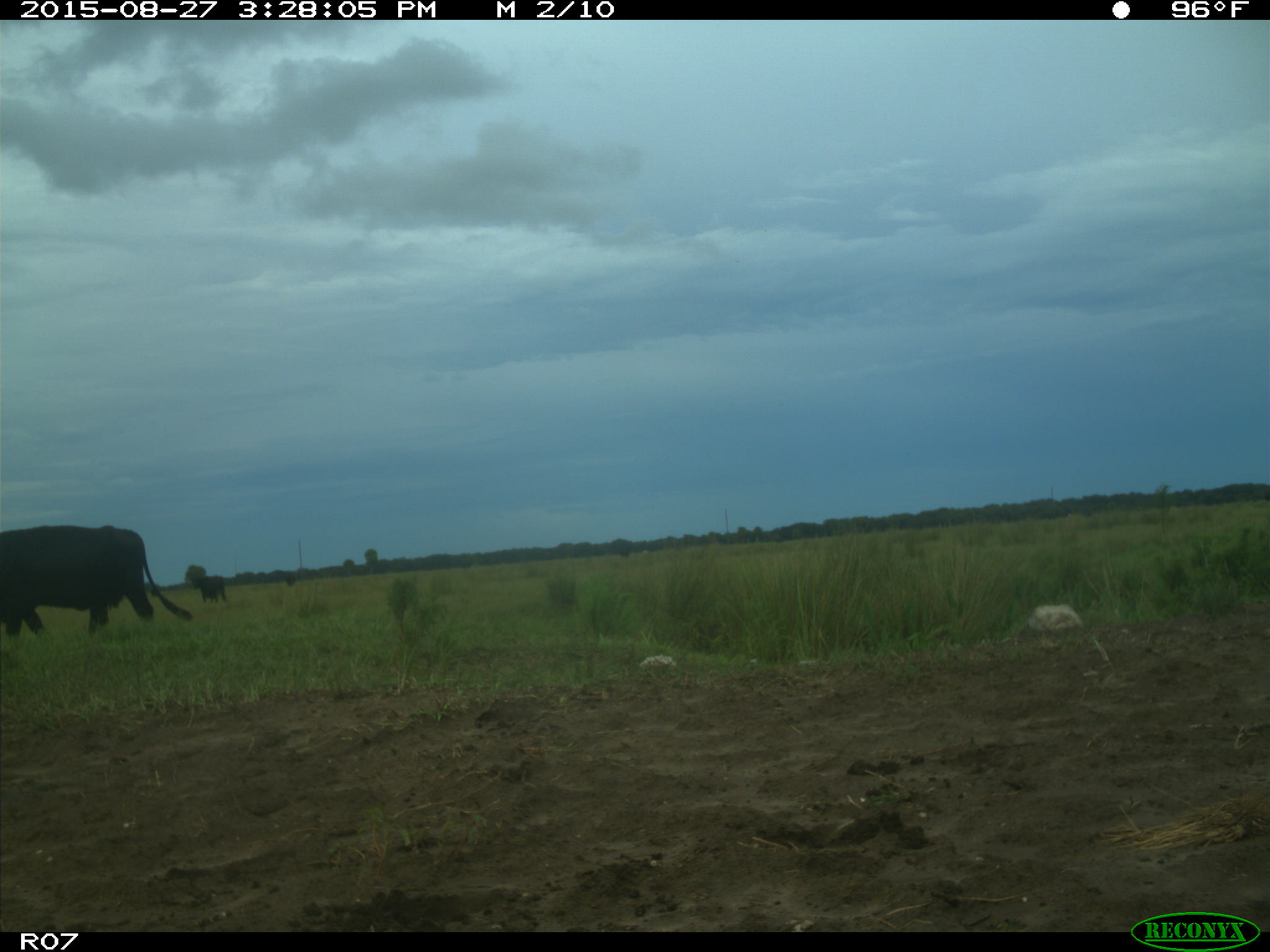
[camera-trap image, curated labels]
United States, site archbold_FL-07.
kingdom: Animalia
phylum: Chordata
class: Mammalia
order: Artiodactyla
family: Bovidae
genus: Bos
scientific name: Bos taurus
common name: domestic cow